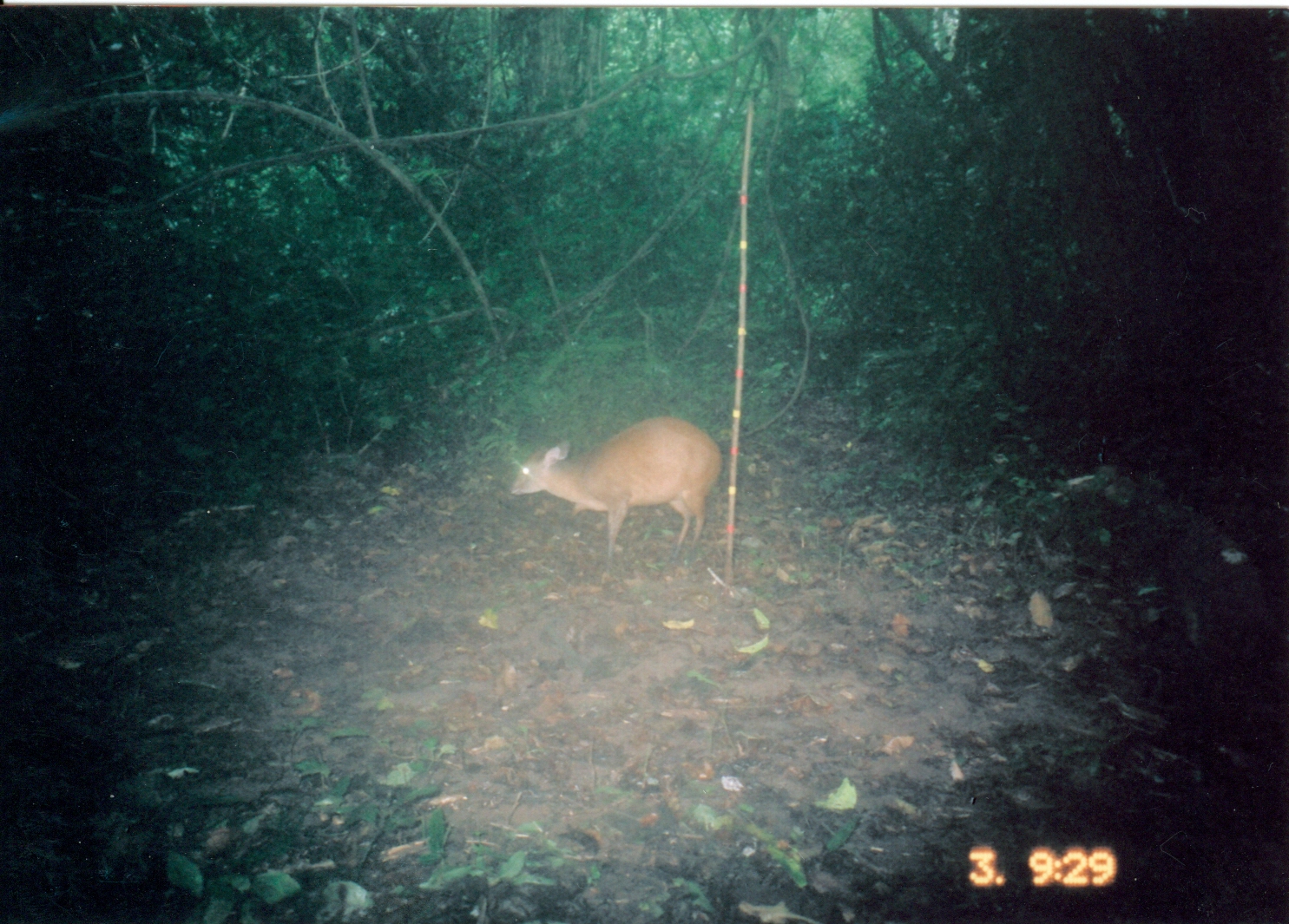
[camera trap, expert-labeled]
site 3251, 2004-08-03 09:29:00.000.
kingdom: Animalia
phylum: Chordata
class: Mammalia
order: Artiodactyla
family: Bovidae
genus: Cephalophus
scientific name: Cephalophus harveyi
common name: harvey's duiker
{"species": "Cephalophus harveyi (harvey's duiker)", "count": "1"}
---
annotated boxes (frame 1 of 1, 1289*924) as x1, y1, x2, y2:
cephalophus harveyi: 511, 413, 722, 585